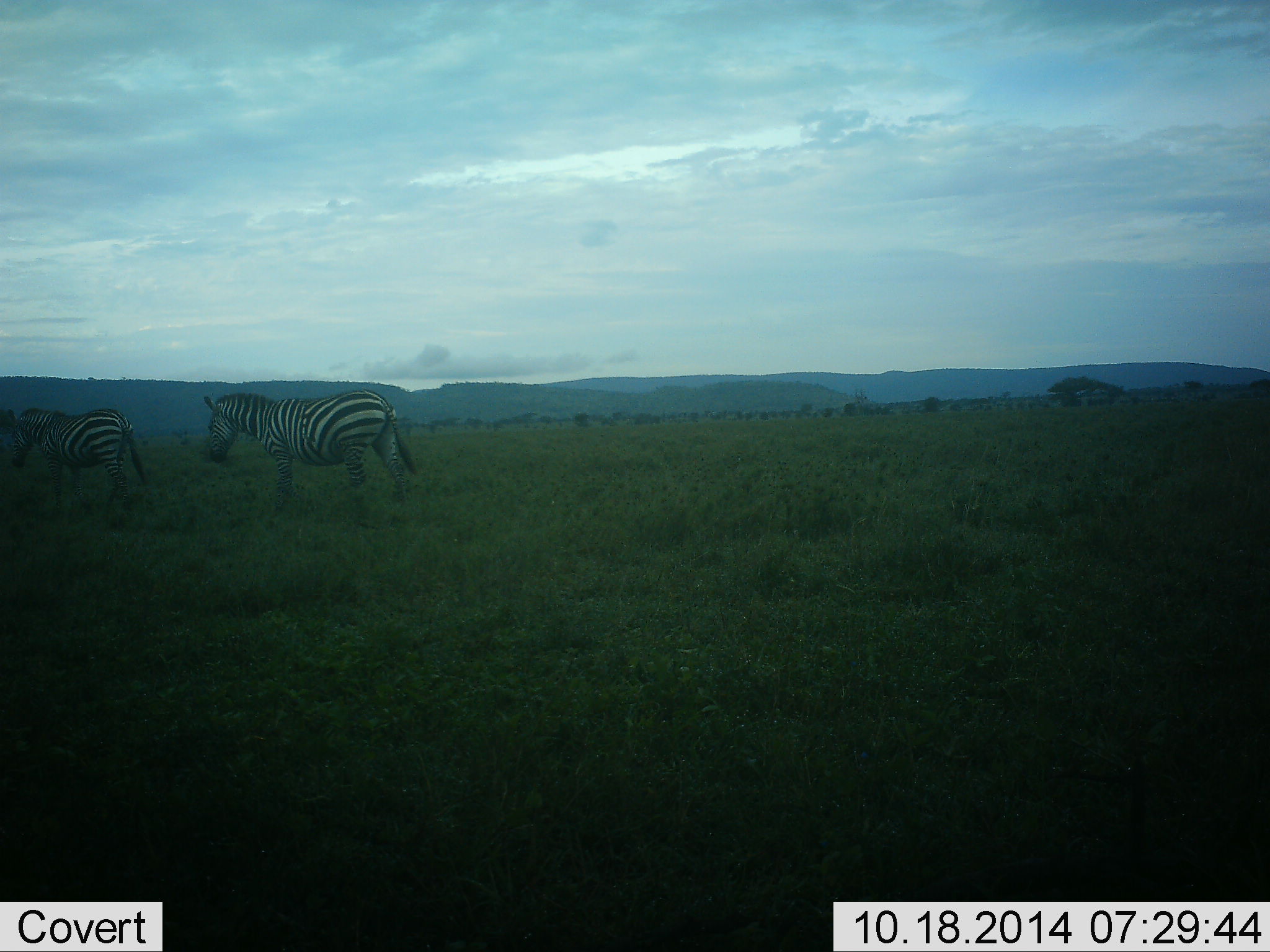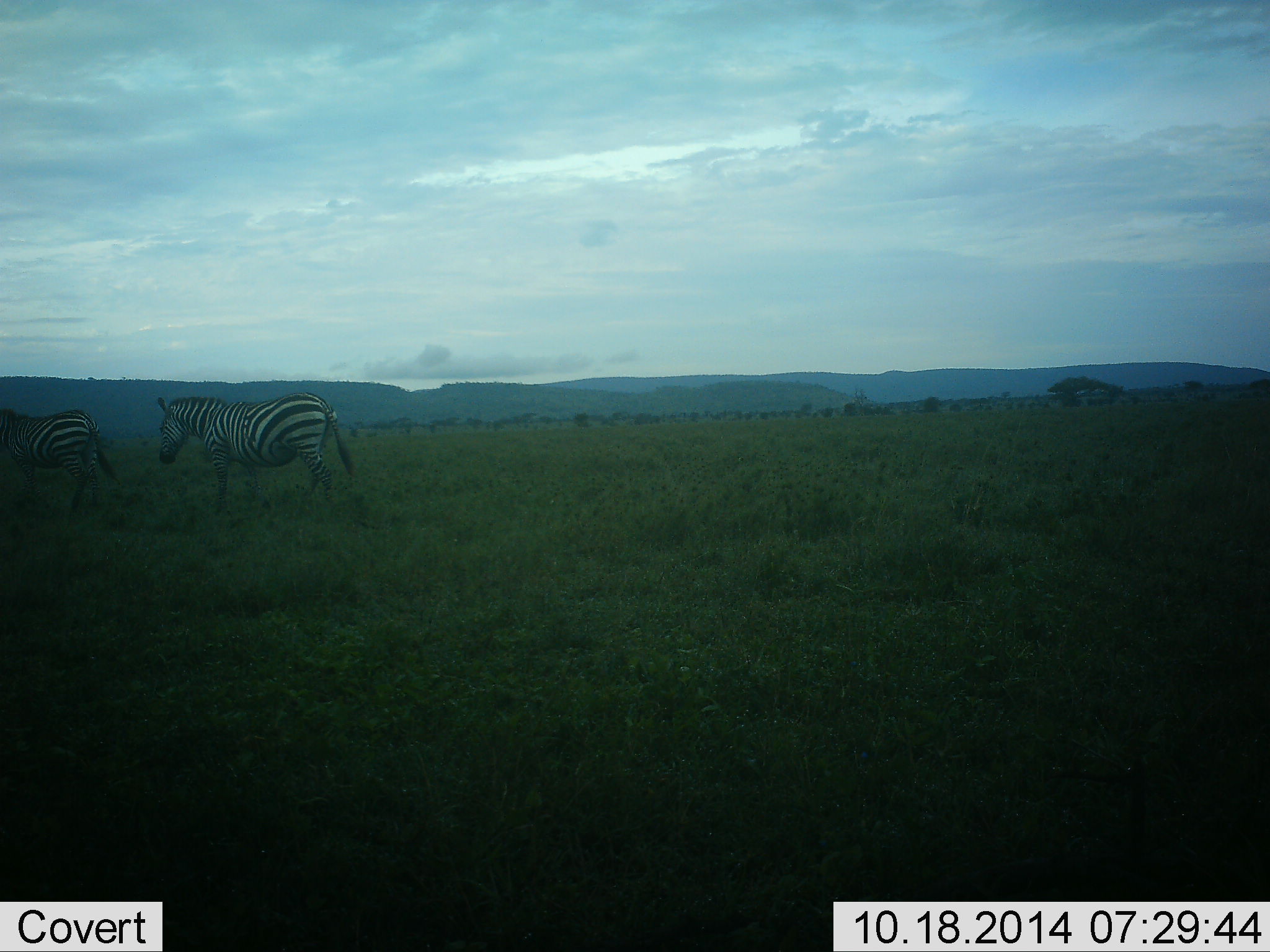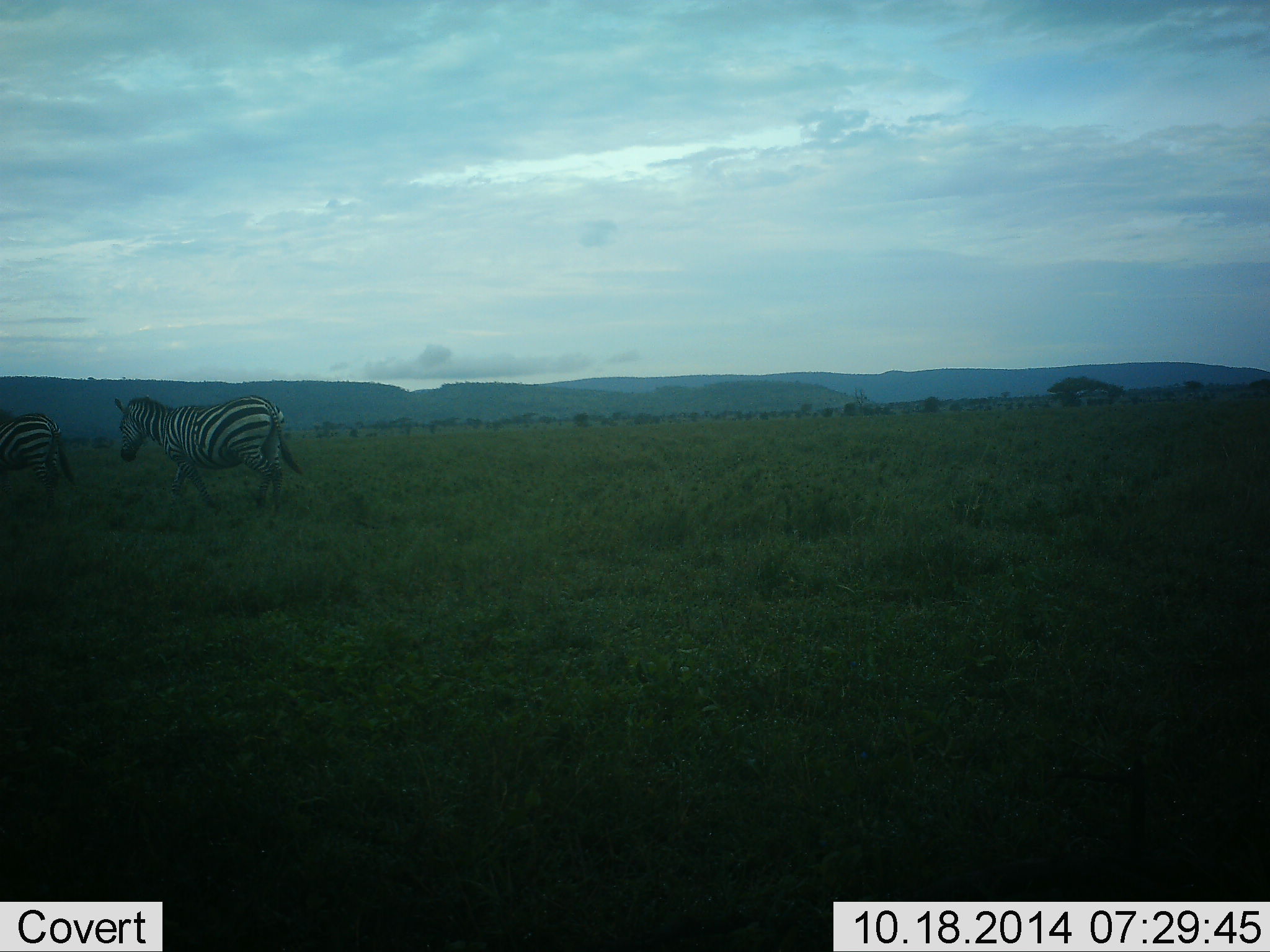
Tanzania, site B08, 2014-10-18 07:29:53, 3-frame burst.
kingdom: Animalia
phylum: Chordata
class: Mammalia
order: Perissodactyla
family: Equidae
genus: Equus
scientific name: Equus quagga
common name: plains zebra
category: zebra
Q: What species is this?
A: Zebra (plains zebra) (Equus quagga).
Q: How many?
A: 2.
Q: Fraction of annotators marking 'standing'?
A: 0%.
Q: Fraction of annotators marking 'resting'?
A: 0%.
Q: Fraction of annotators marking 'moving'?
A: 100%.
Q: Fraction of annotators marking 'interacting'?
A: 0%.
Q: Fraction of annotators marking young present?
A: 0%.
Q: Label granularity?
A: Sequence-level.